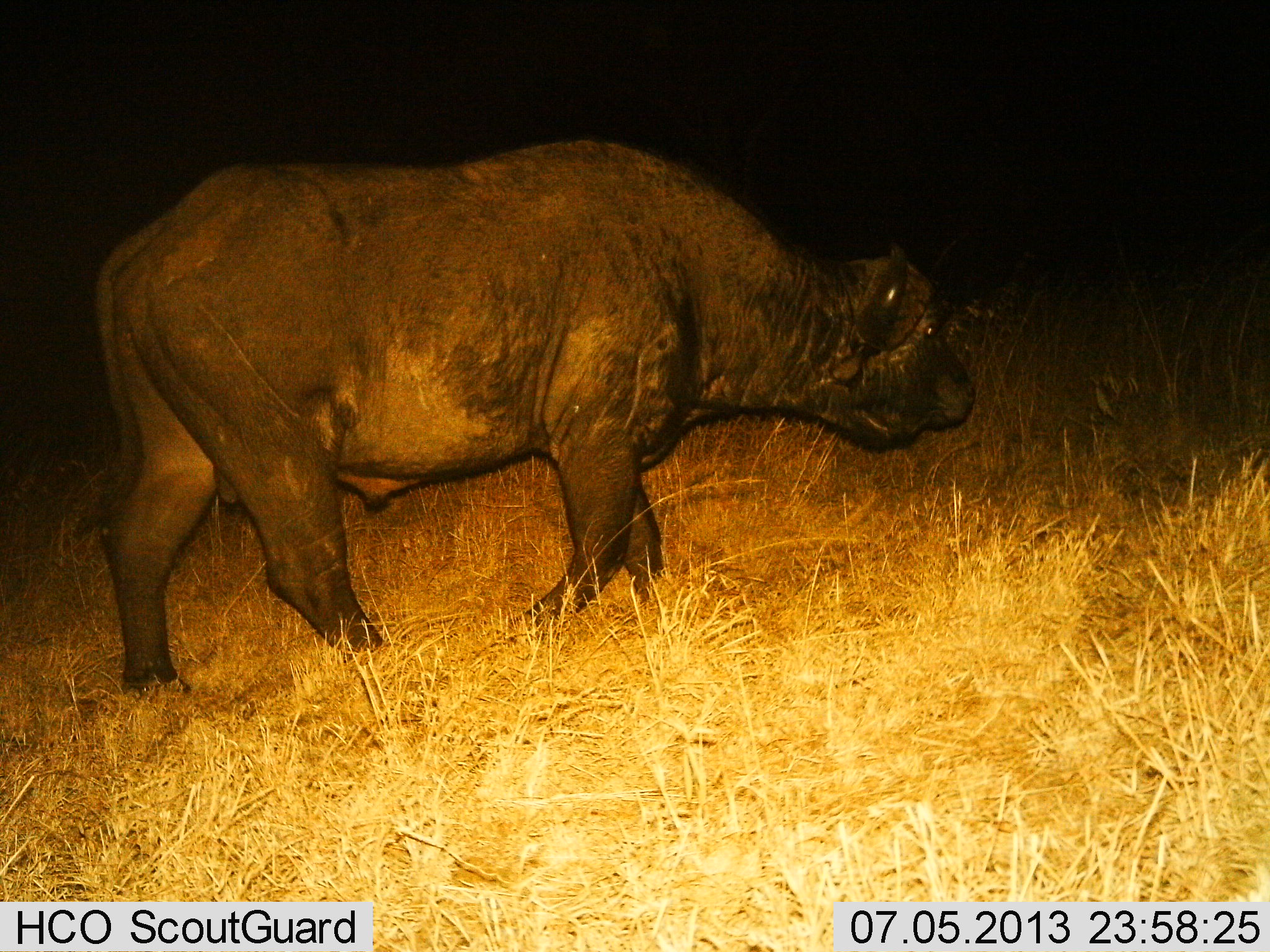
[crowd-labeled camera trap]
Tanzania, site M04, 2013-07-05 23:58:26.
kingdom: Animalia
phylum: Chordata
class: Mammalia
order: Artiodactyla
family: Bovidae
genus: Syncerus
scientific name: Syncerus caffer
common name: cape buffalo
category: buffalo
Buffalo (cape buffalo) (Syncerus caffer), count 1. Behavior (volunteer vote fractions): standing 38%, resting 0%, moving 69%, interacting 0%. Young present (vote fraction): 0%. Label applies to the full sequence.